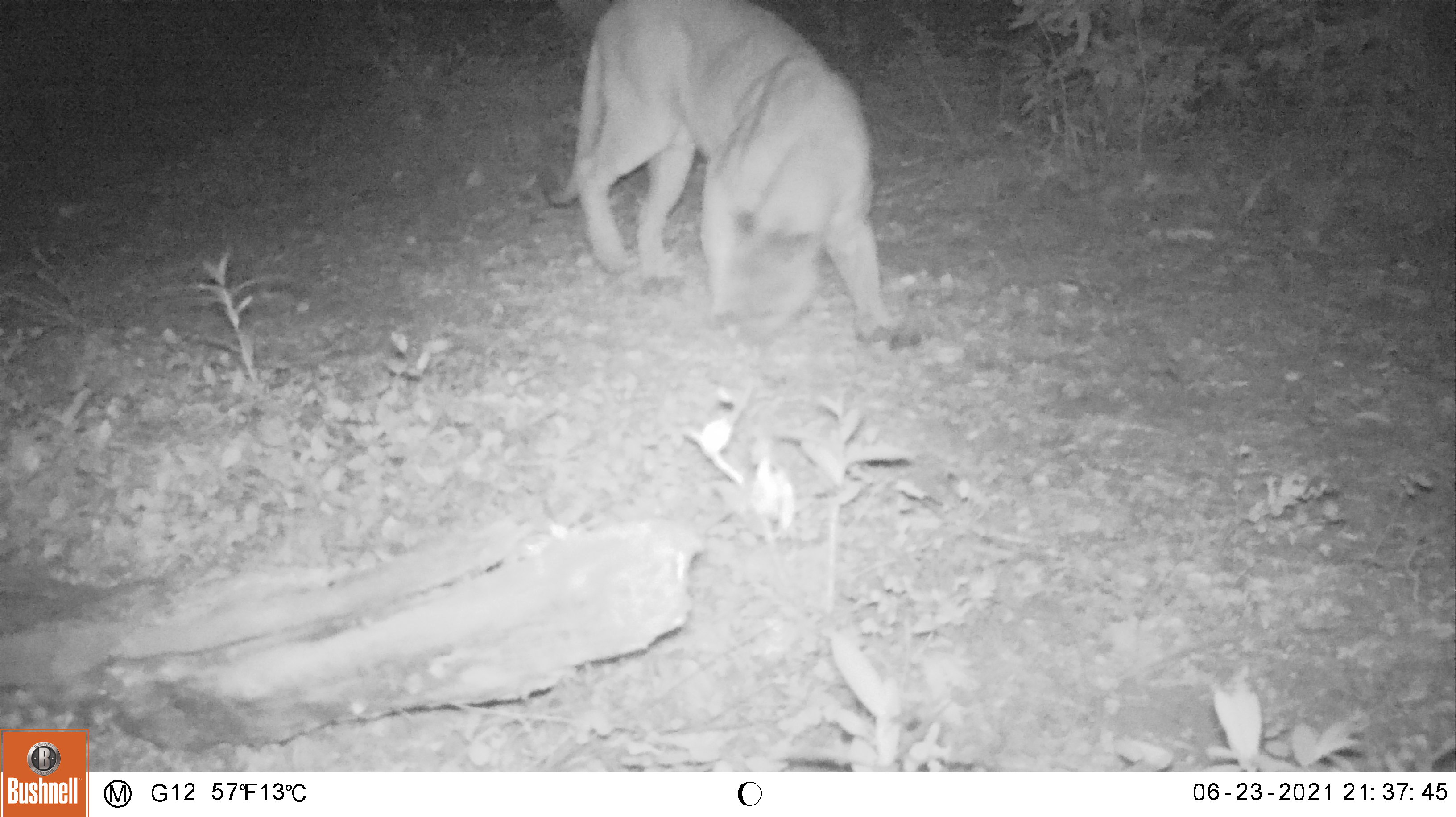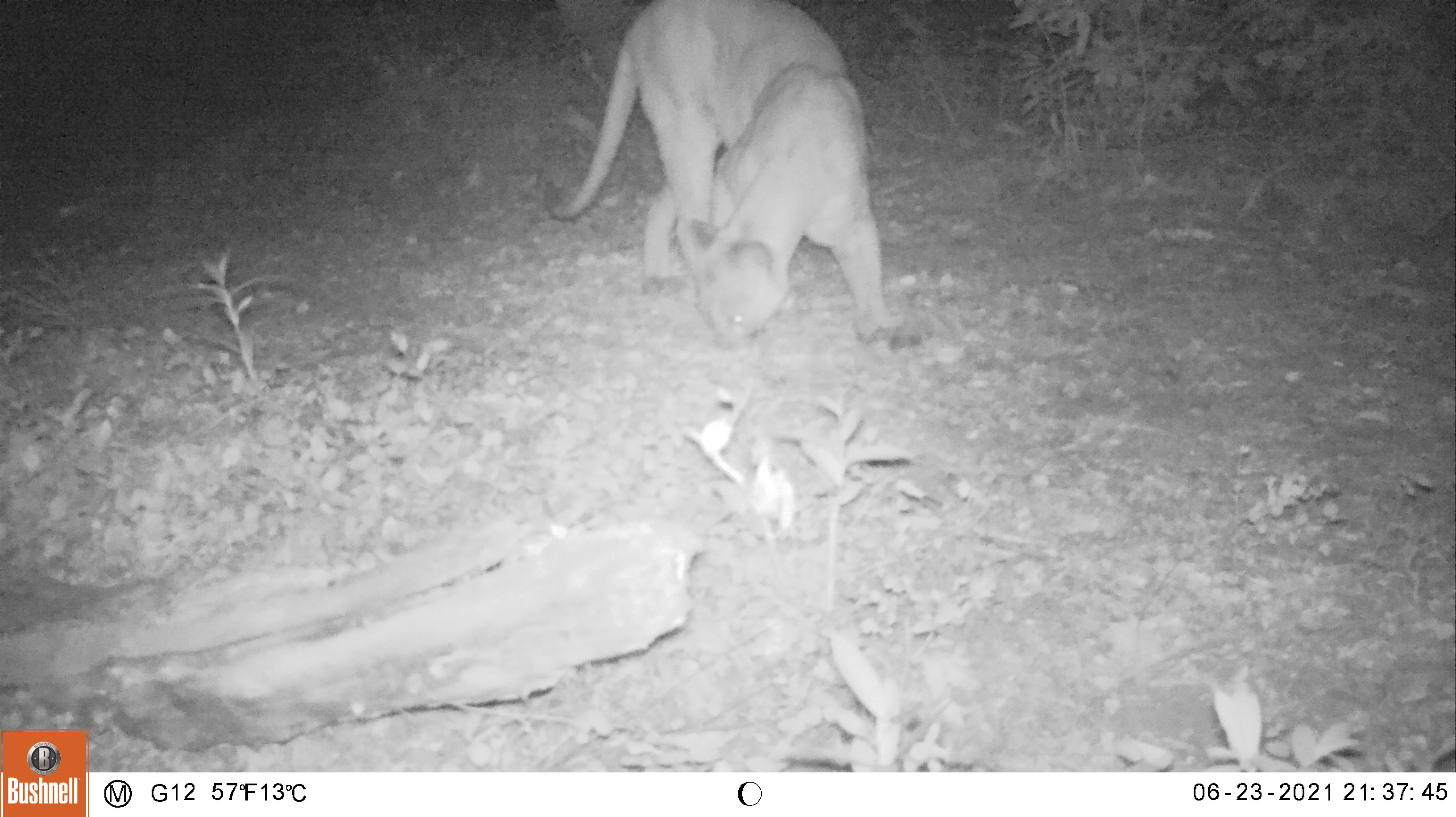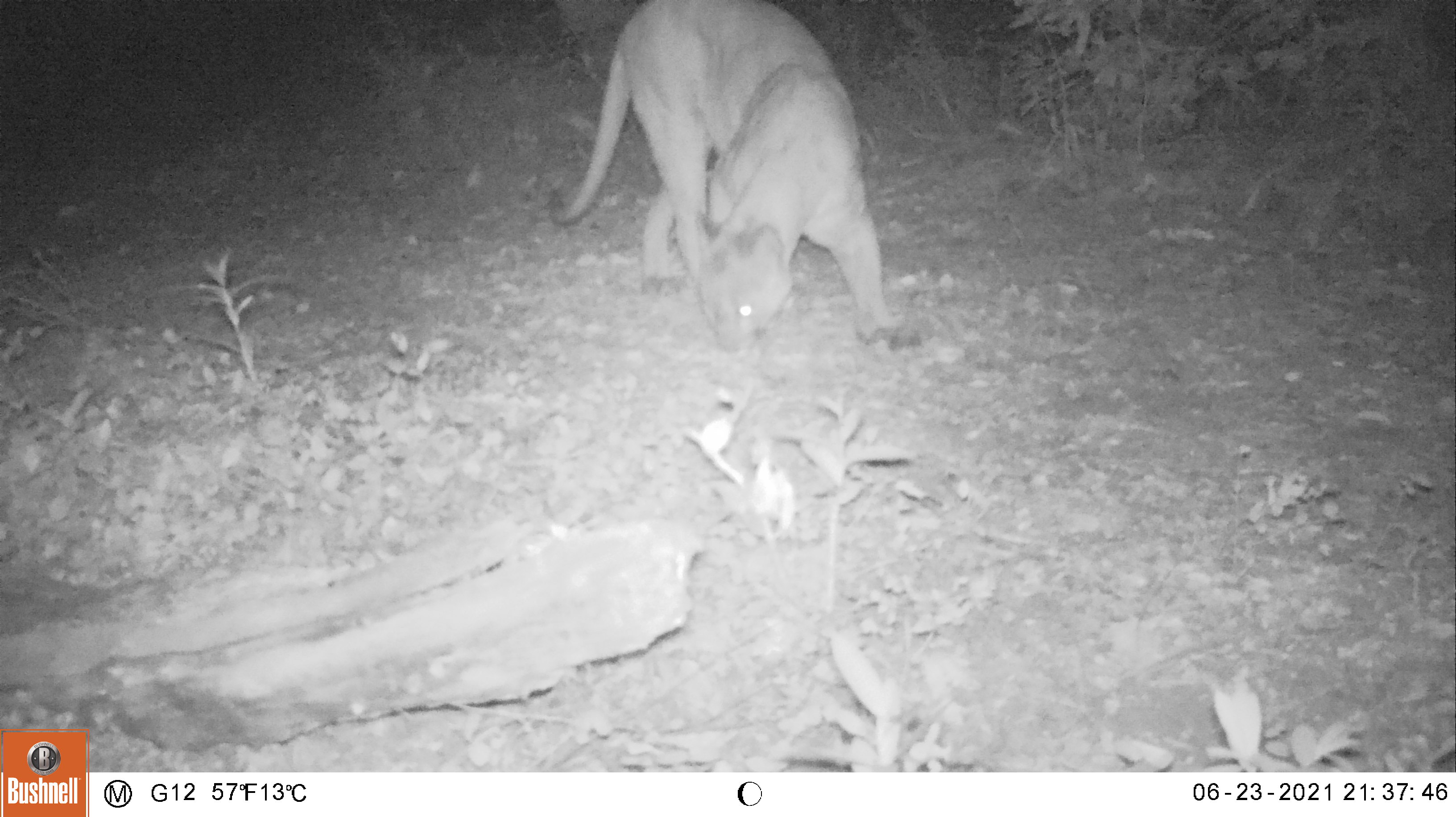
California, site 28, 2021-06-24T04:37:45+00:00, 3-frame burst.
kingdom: Animalia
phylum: Chordata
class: Mammalia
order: Carnivora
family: Felidae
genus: Puma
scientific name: Puma concolor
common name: puma